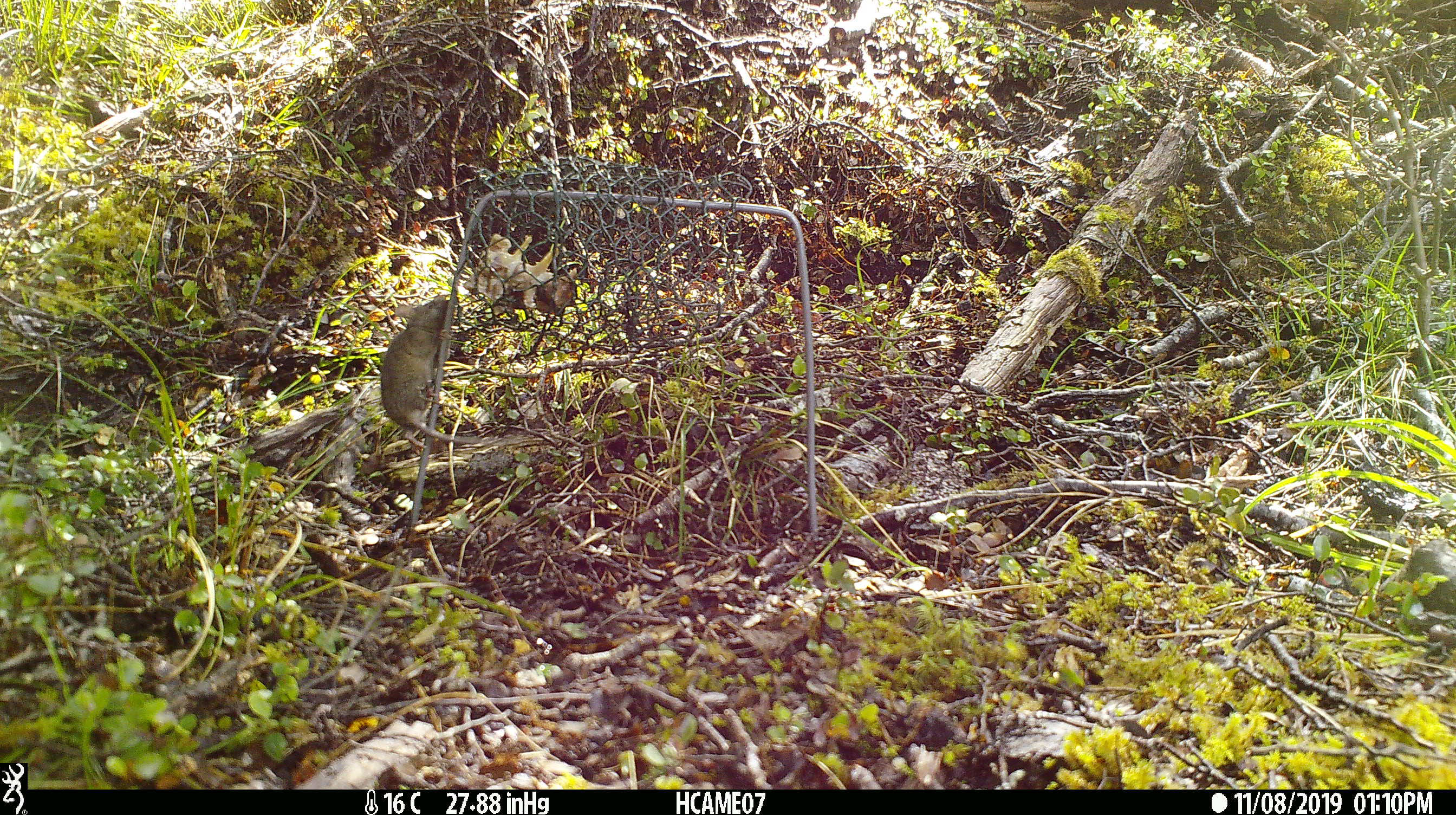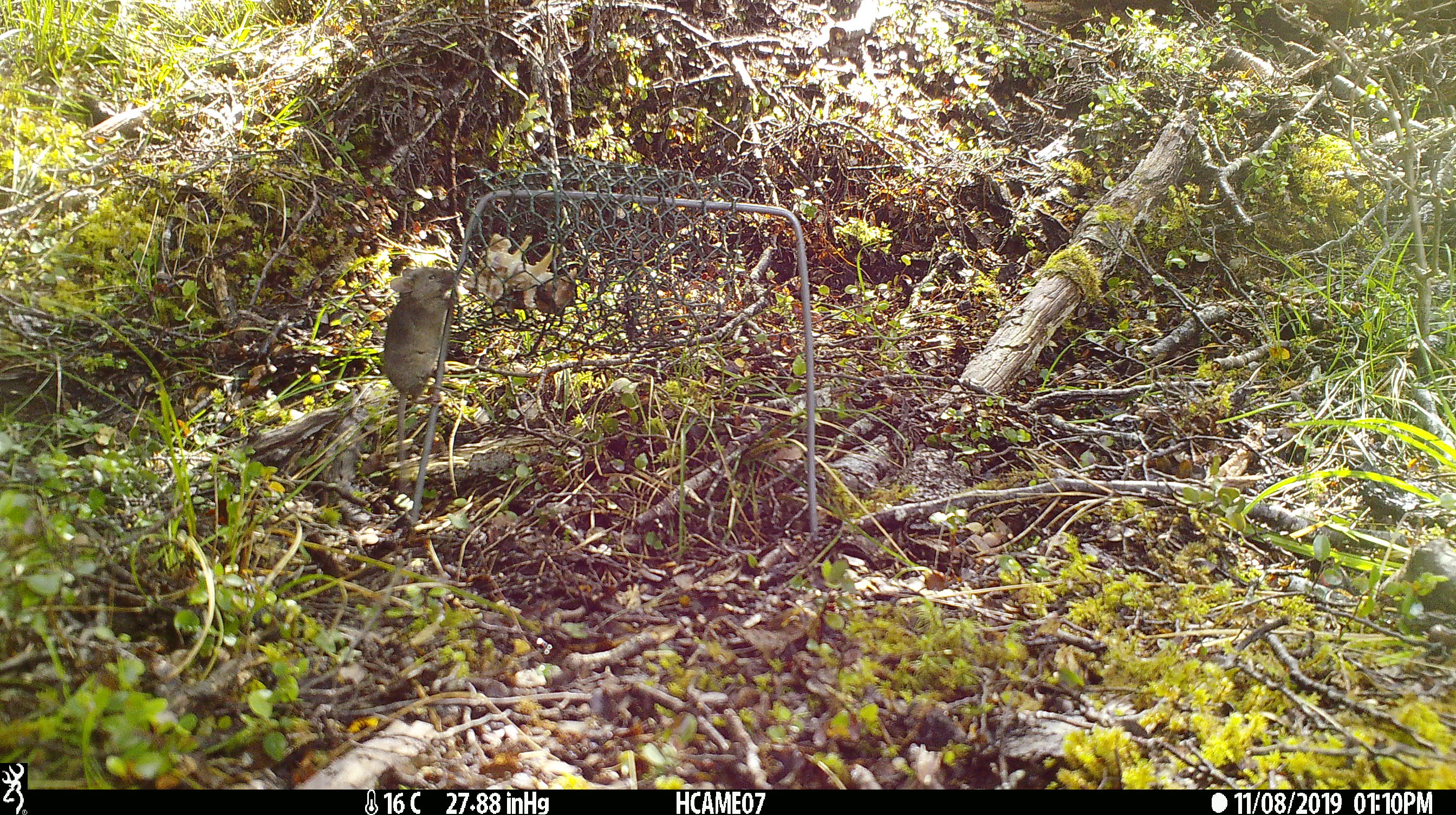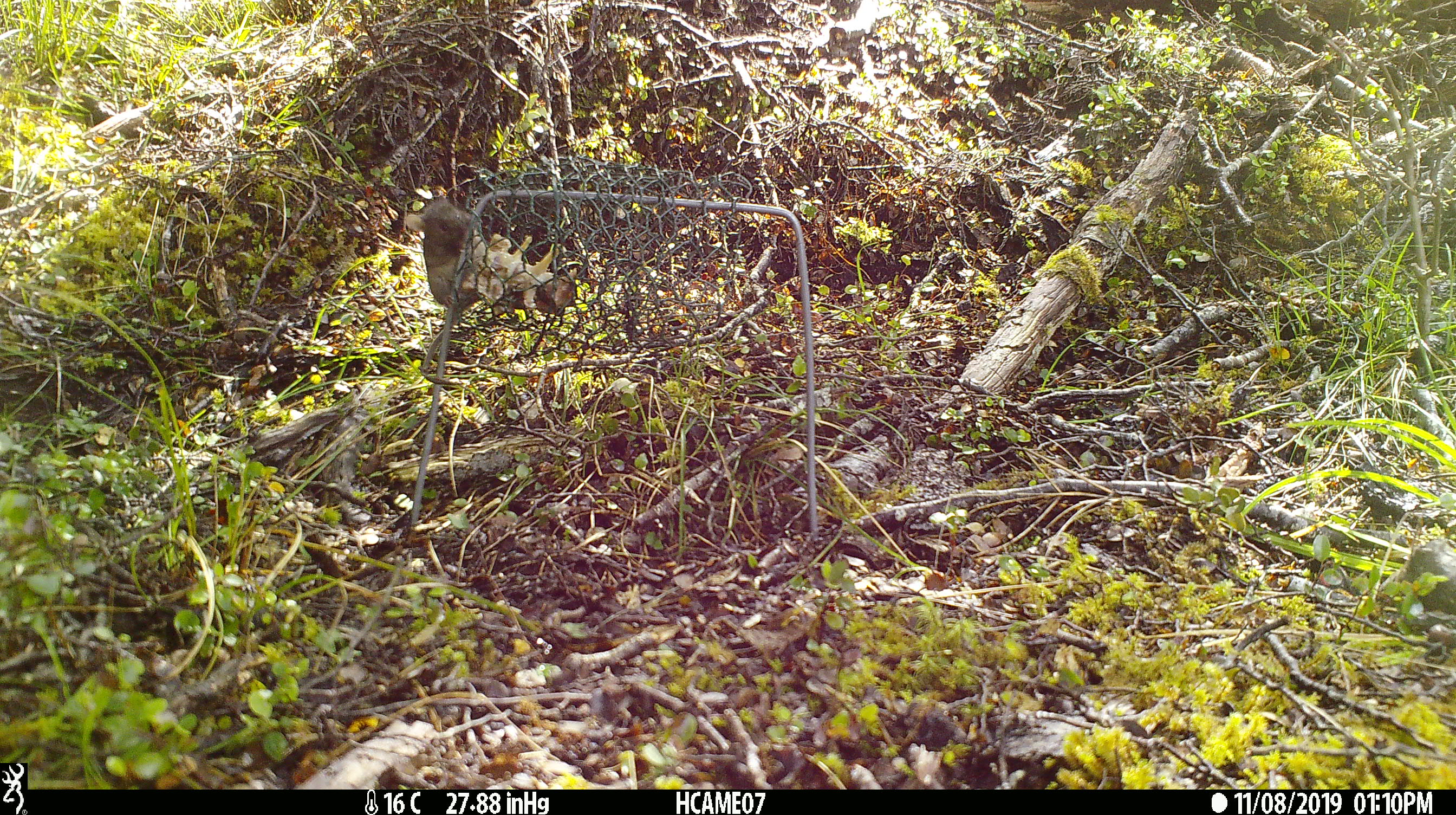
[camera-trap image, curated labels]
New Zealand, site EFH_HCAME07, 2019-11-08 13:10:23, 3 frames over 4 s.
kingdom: Animalia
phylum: Chordata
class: Mammalia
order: Rodentia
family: Muridae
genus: Mus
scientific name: Mus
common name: mouse